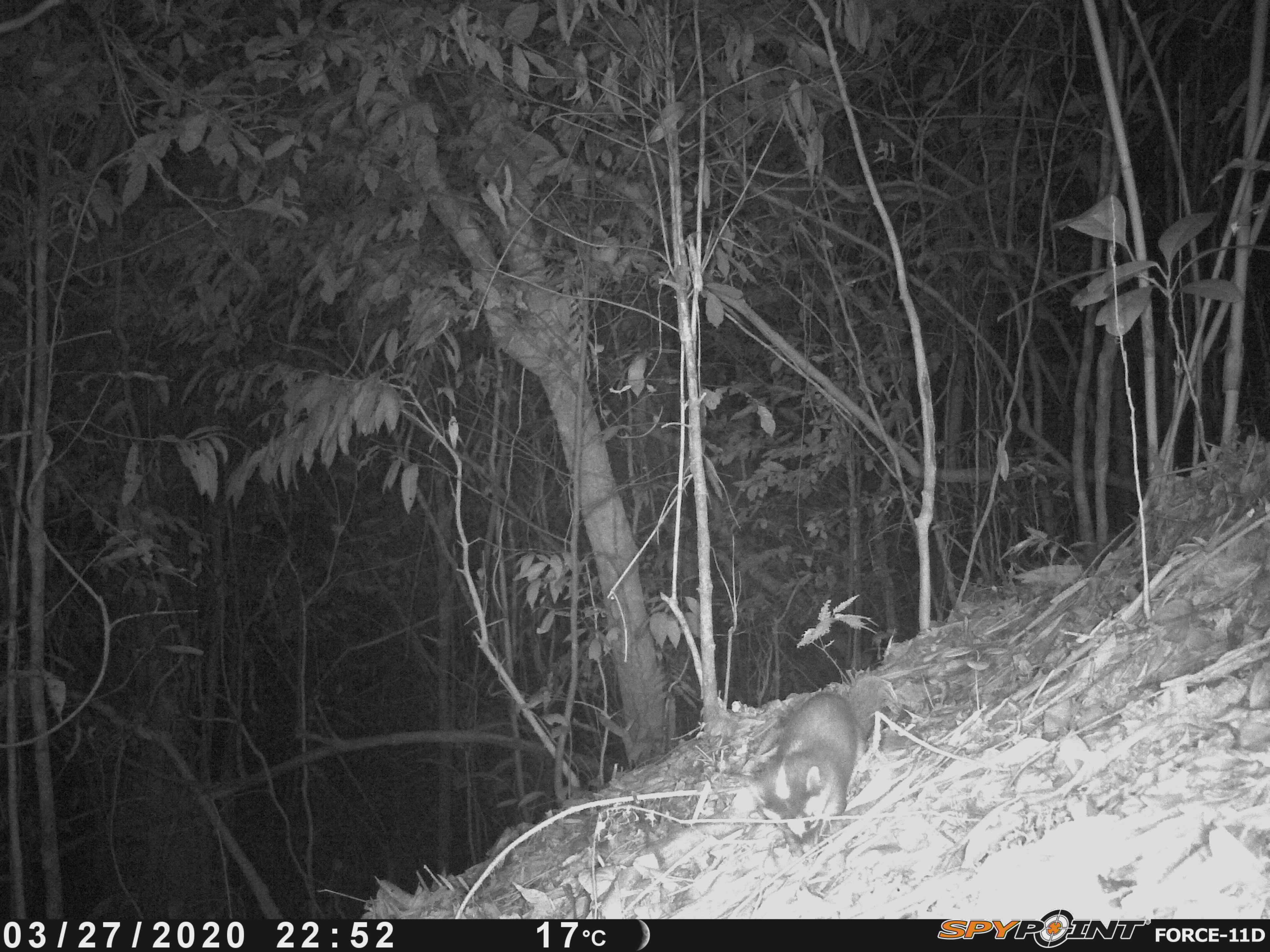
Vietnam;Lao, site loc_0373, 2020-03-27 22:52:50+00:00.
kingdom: Animalia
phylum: Chordata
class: Mammalia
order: Carnivora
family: Mustelidae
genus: Melogale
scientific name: Melogale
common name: ferret badger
Ferret badger (Melogale). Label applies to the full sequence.